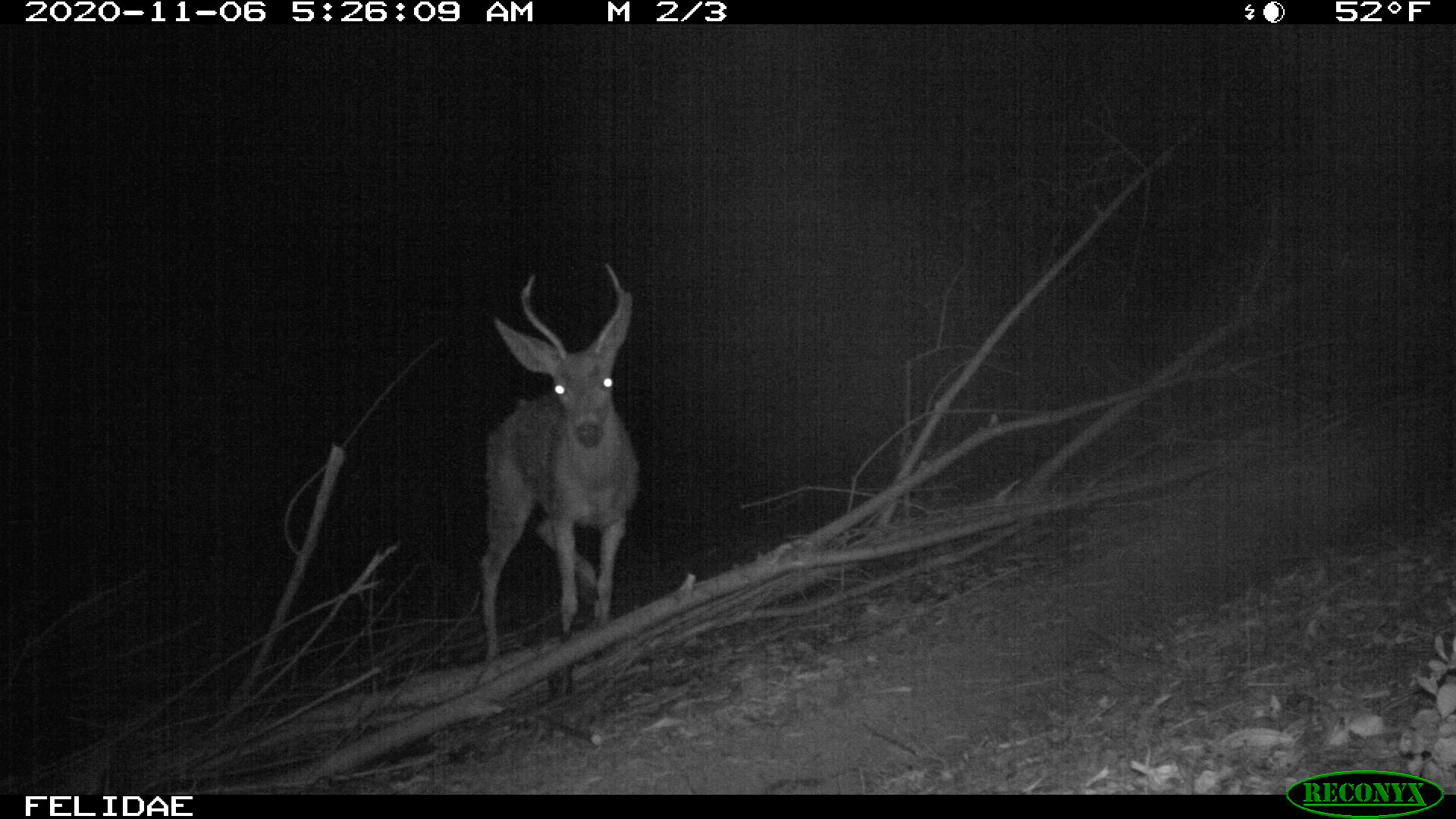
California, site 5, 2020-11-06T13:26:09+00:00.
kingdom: Animalia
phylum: Chordata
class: Mammalia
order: Artiodactyla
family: Cervidae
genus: Odocoileus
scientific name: Odocoileus hemionus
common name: mule deer